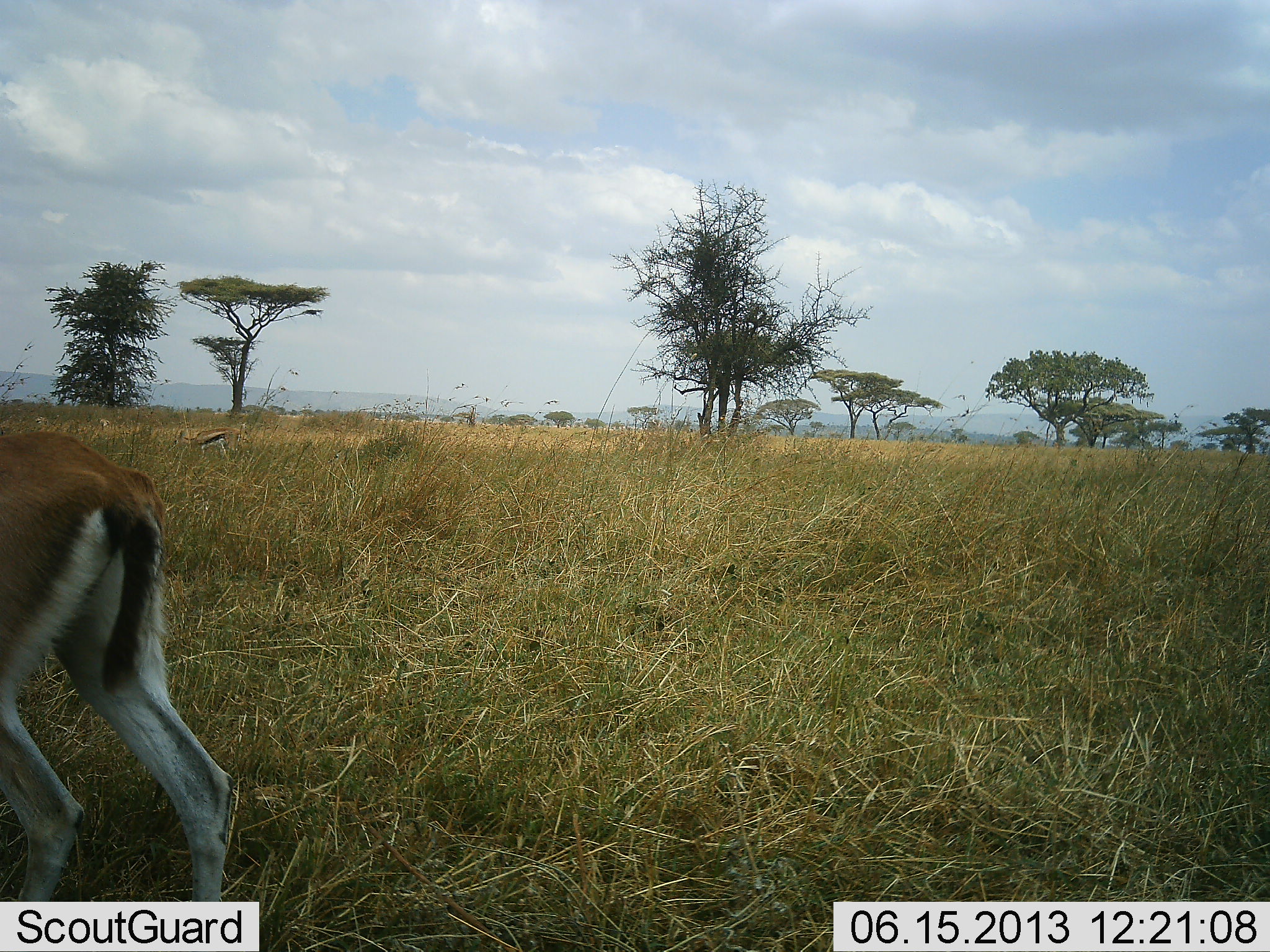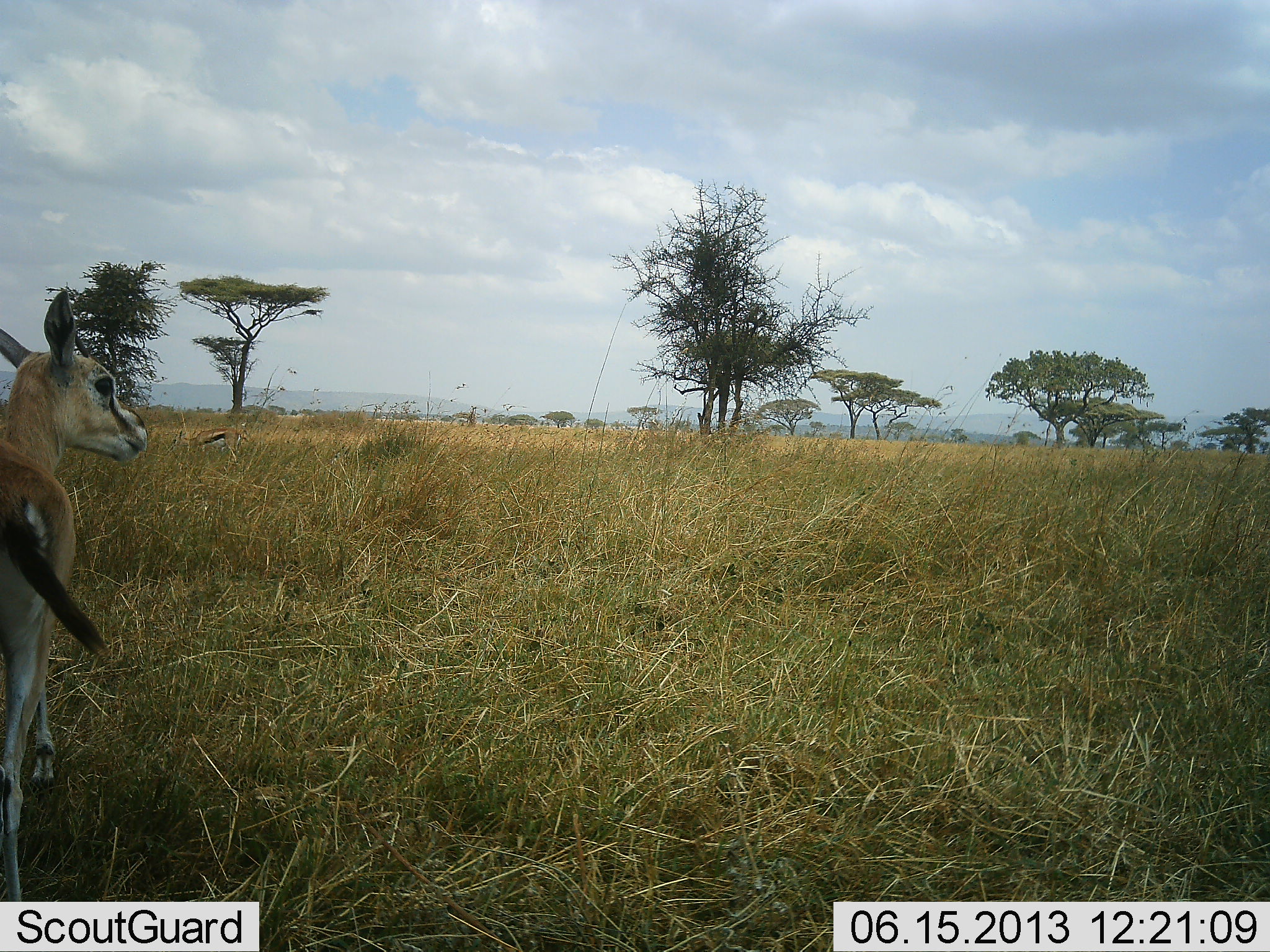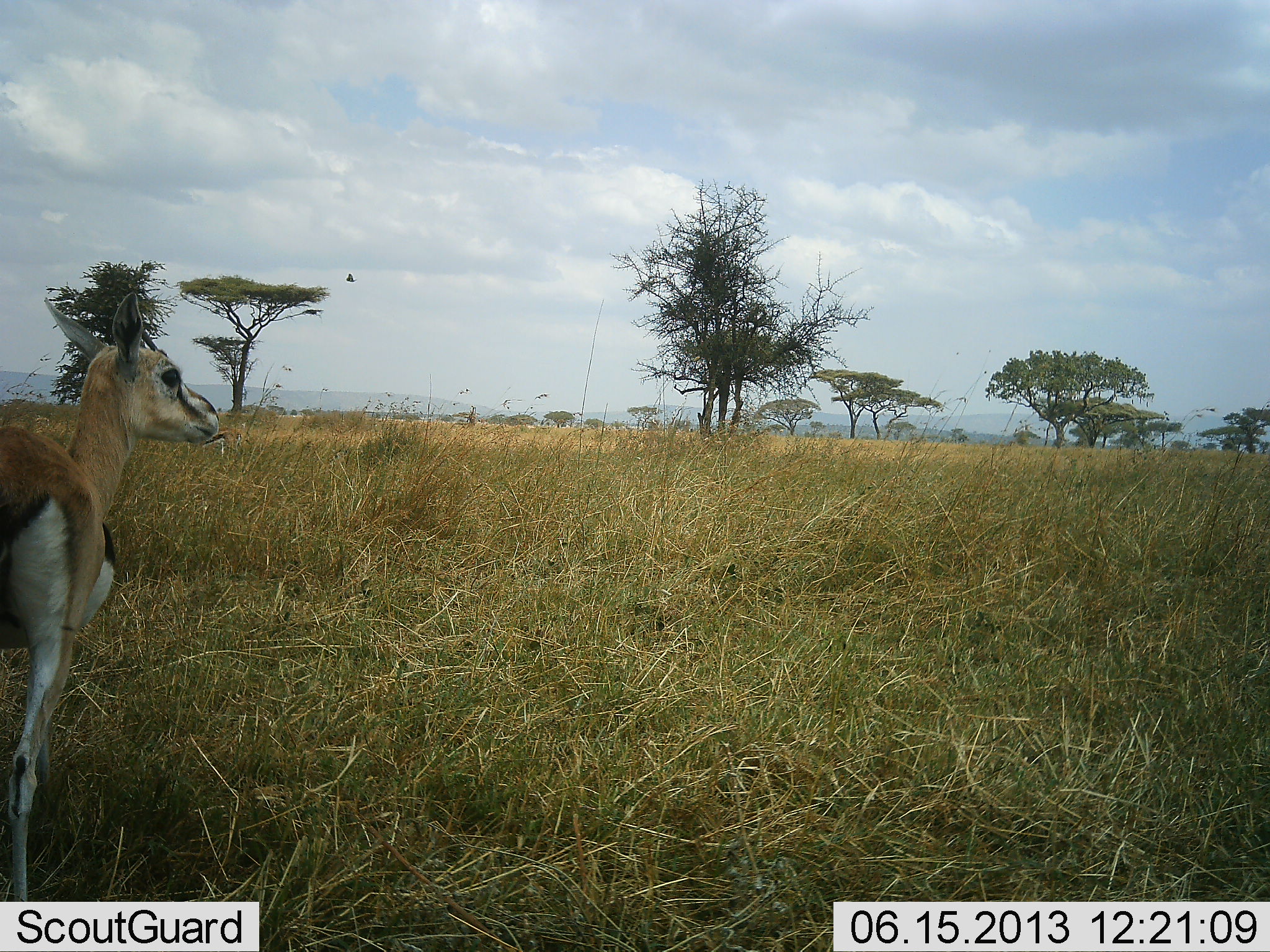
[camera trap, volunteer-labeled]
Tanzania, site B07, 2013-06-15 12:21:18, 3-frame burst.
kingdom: Animalia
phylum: Chordata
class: Mammalia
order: Artiodactyla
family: Bovidae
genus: Eudorcas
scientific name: Eudorcas thomsonii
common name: thomson's gazelle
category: gazellethomsons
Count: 2.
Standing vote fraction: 44%.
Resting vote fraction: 0%.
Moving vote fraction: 64%.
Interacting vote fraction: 0%.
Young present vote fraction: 8%.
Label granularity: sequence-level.